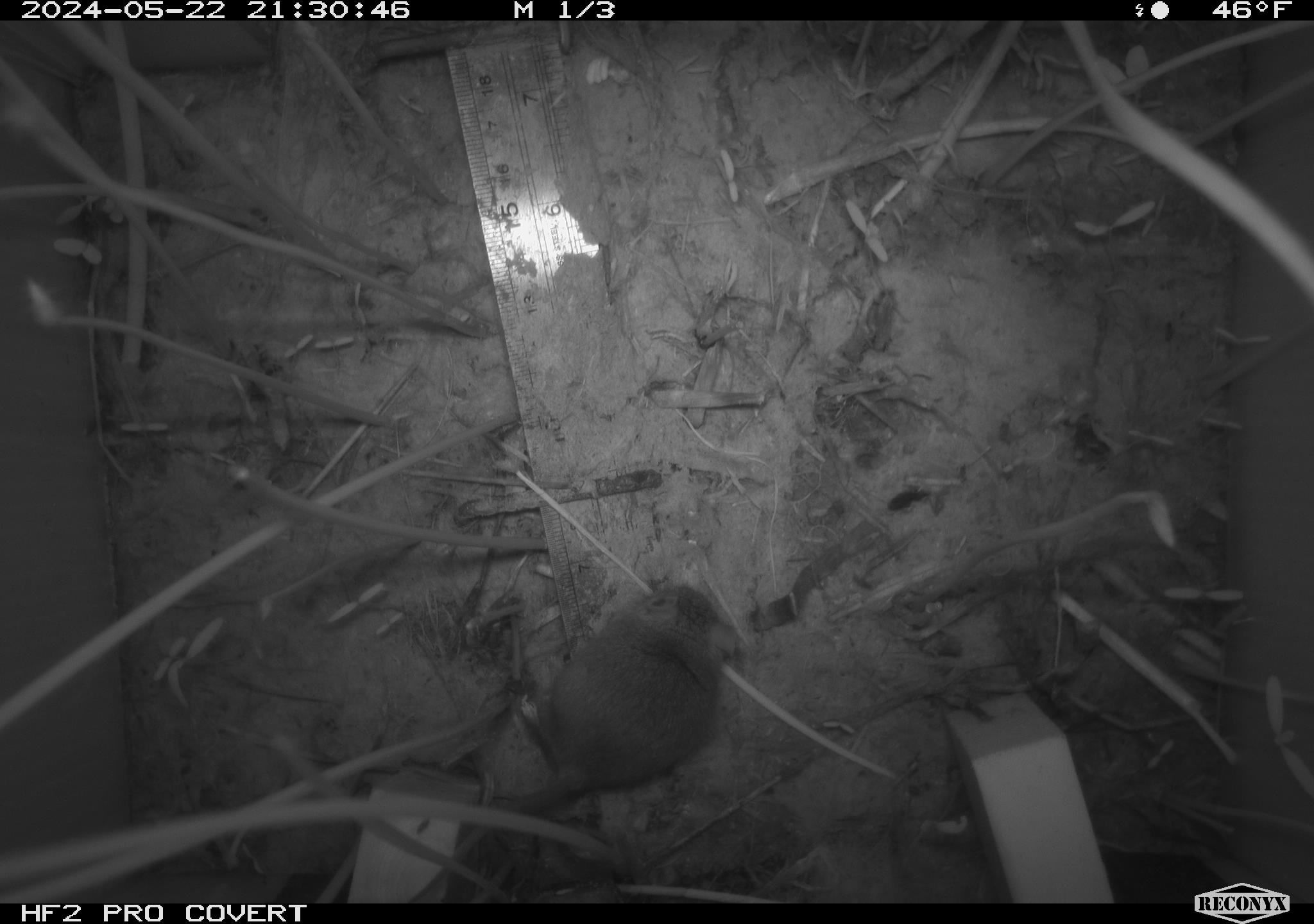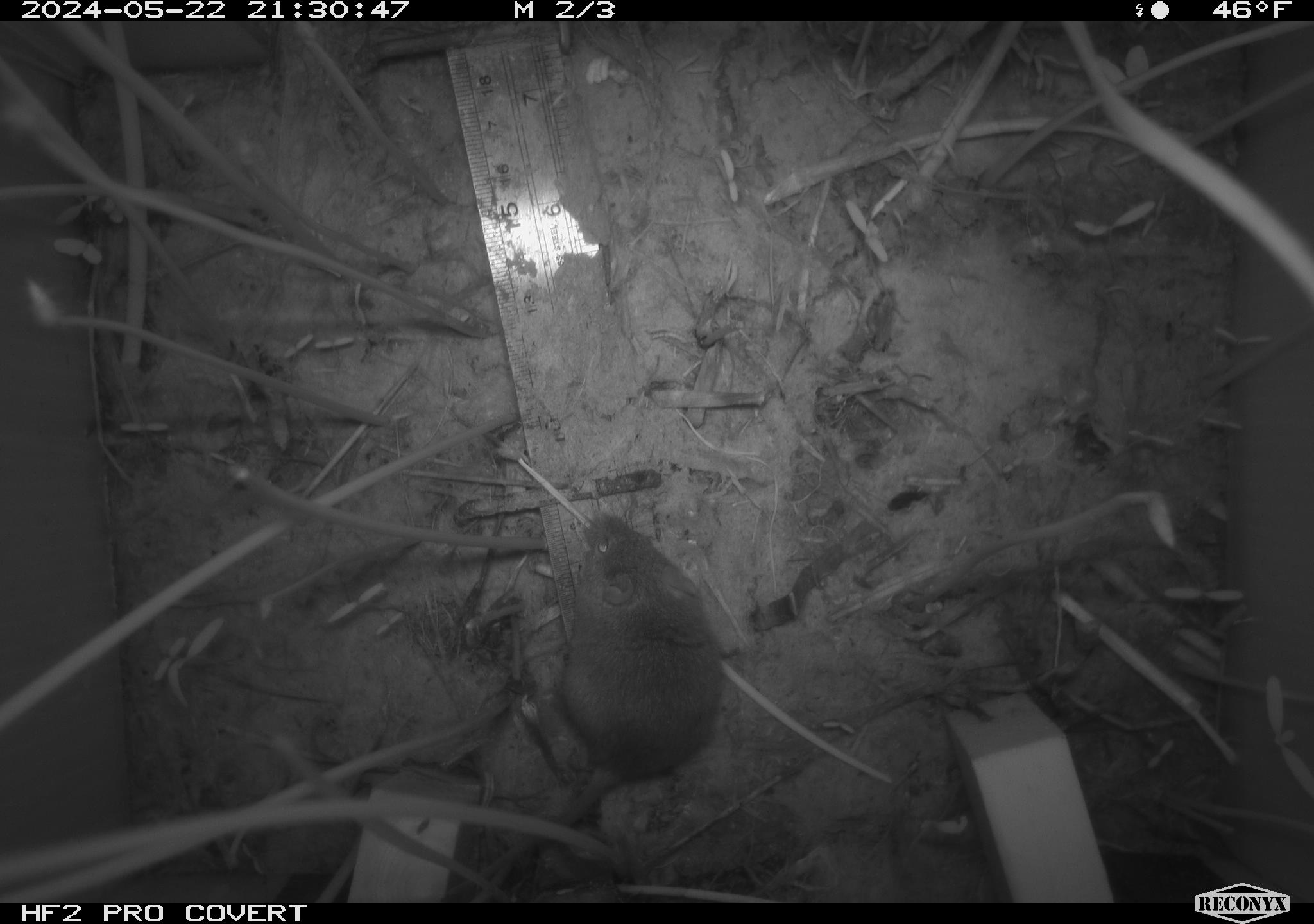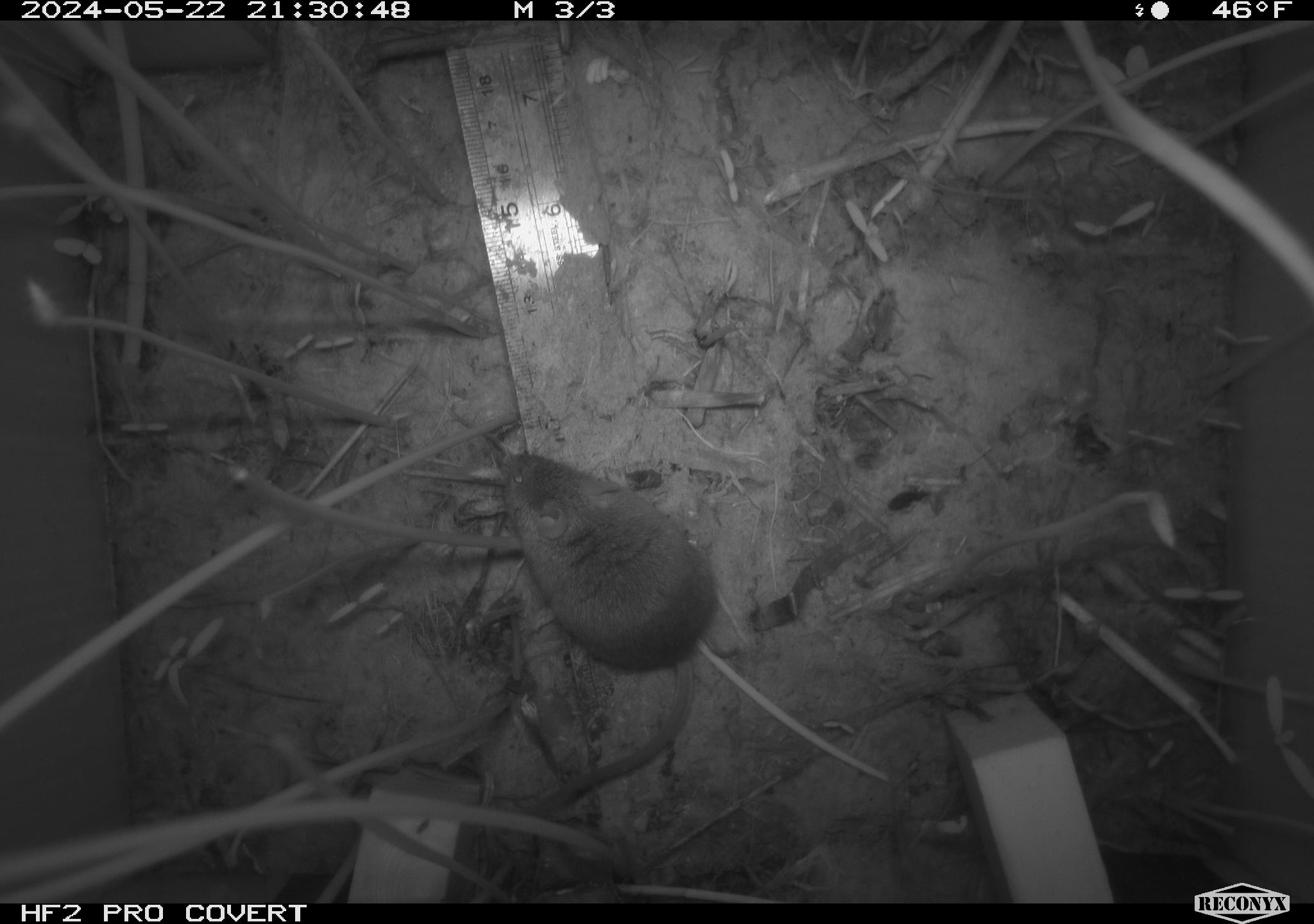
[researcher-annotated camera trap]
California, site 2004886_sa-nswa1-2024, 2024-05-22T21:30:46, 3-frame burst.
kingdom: Animalia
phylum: Chordata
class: Mammalia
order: Rodentia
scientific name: Rodentia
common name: rodent